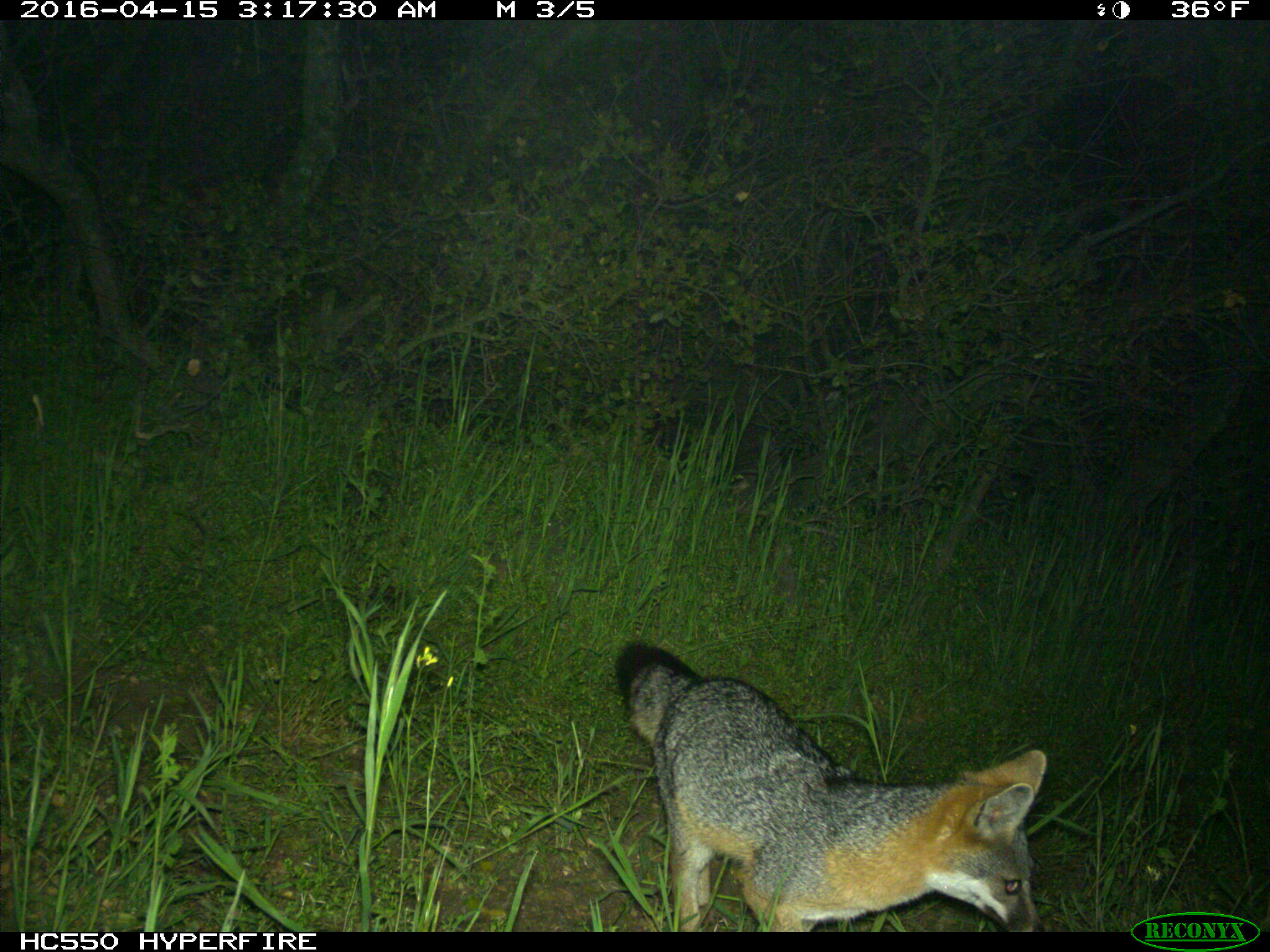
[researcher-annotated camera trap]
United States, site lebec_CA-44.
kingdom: Animalia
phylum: Chordata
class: Mammalia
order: Carnivora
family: Canidae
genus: Urocyon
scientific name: Urocyon cinereoargenteus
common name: gray fox